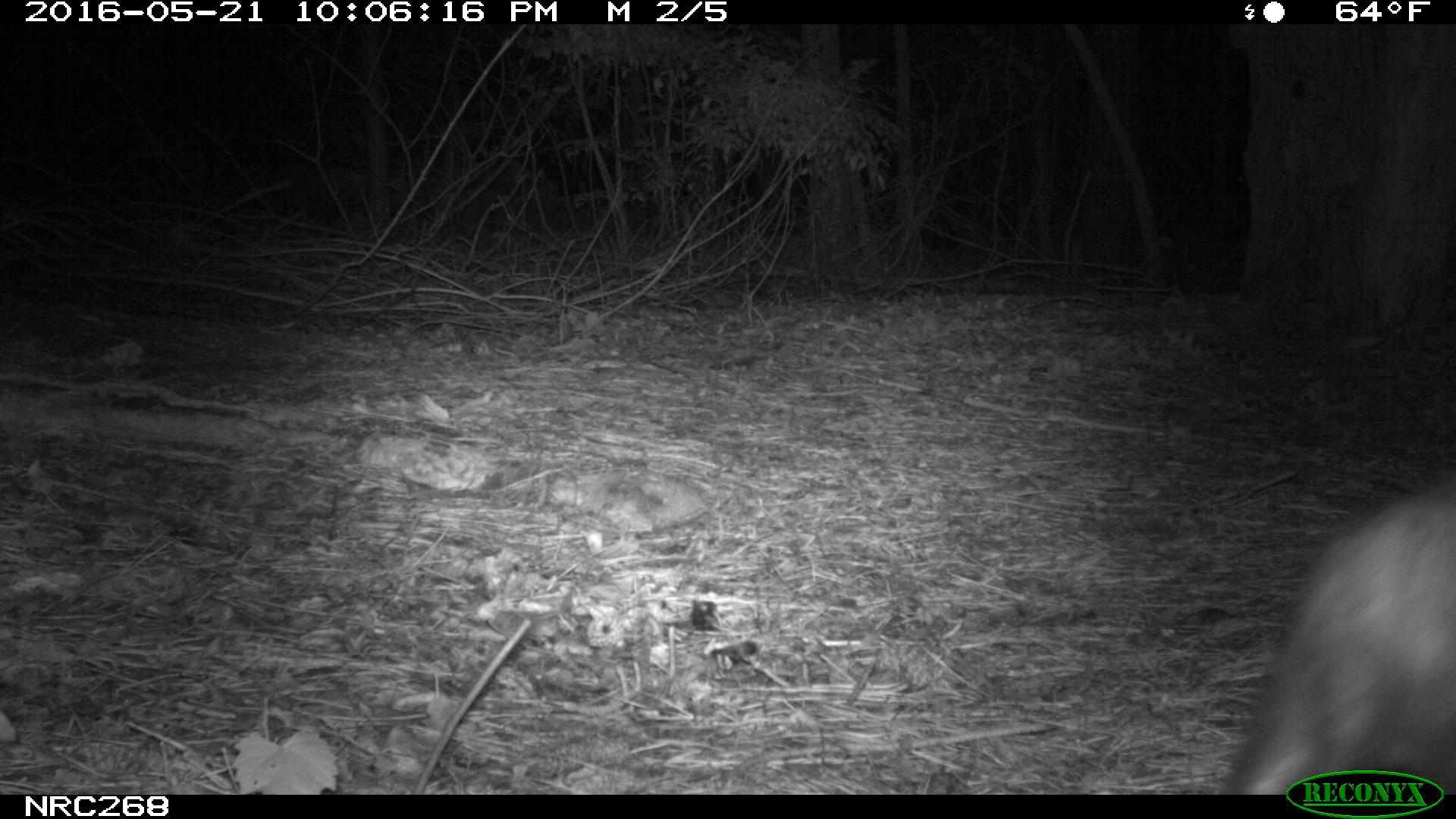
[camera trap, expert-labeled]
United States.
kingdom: Animalia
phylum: Chordata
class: Mammalia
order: Didelphimorphia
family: Didelphidae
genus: Didelphis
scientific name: Didelphis virginiana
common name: virginia opossum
Virginia Opossum (Didelphis virginiana).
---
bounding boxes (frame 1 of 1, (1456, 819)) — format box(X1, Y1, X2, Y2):
Virginia Opossum: box(1213, 462, 1456, 794)